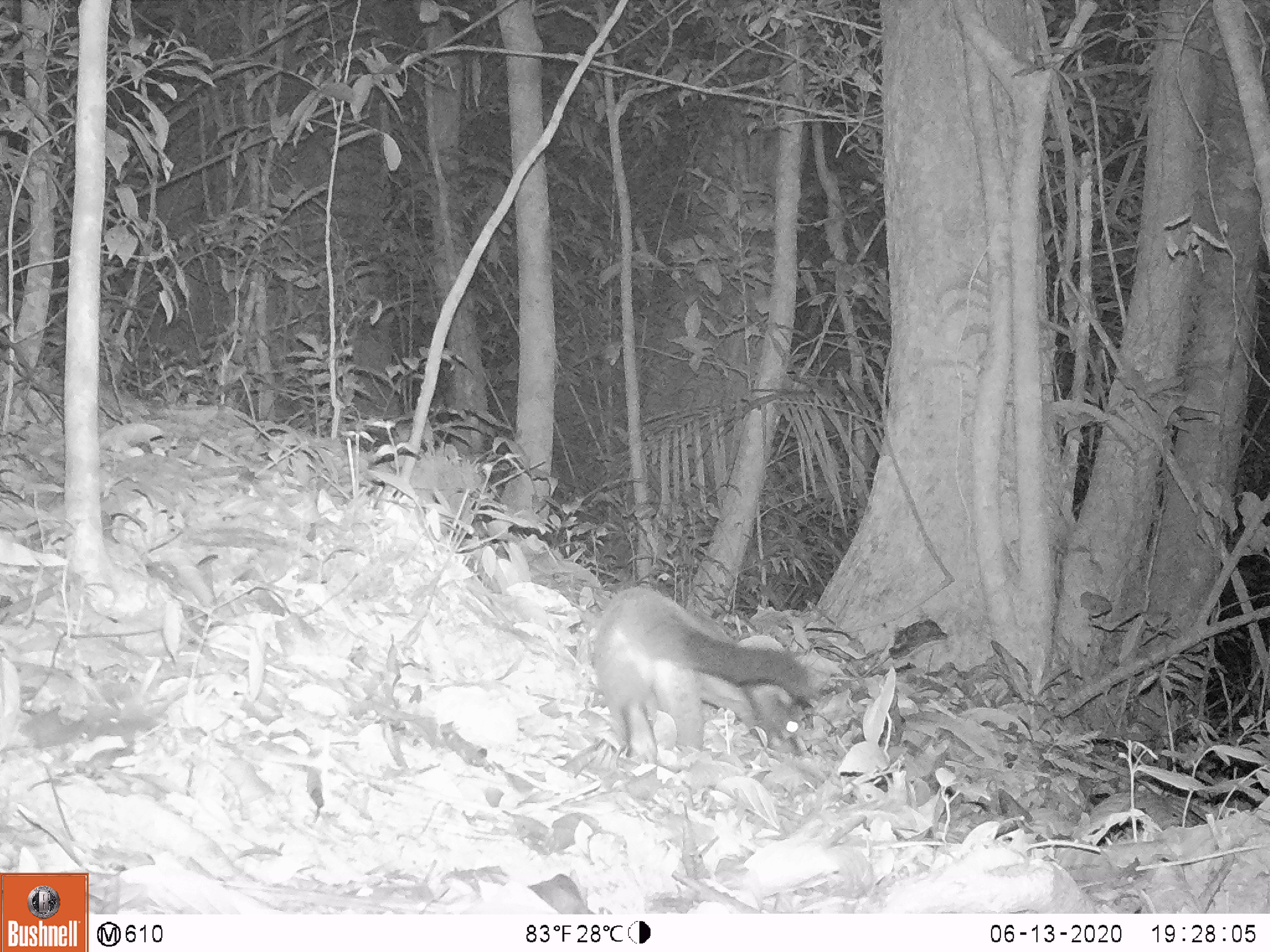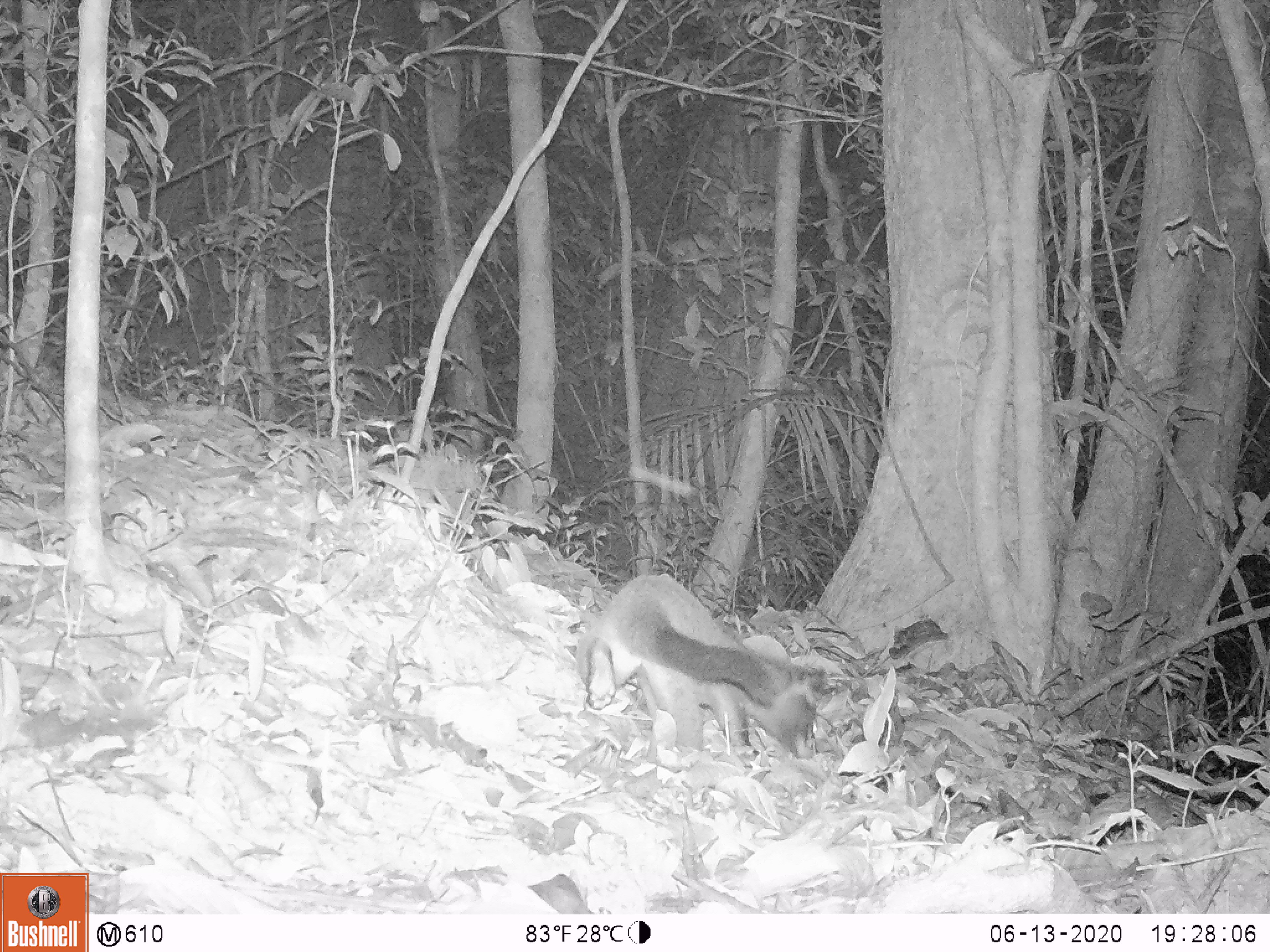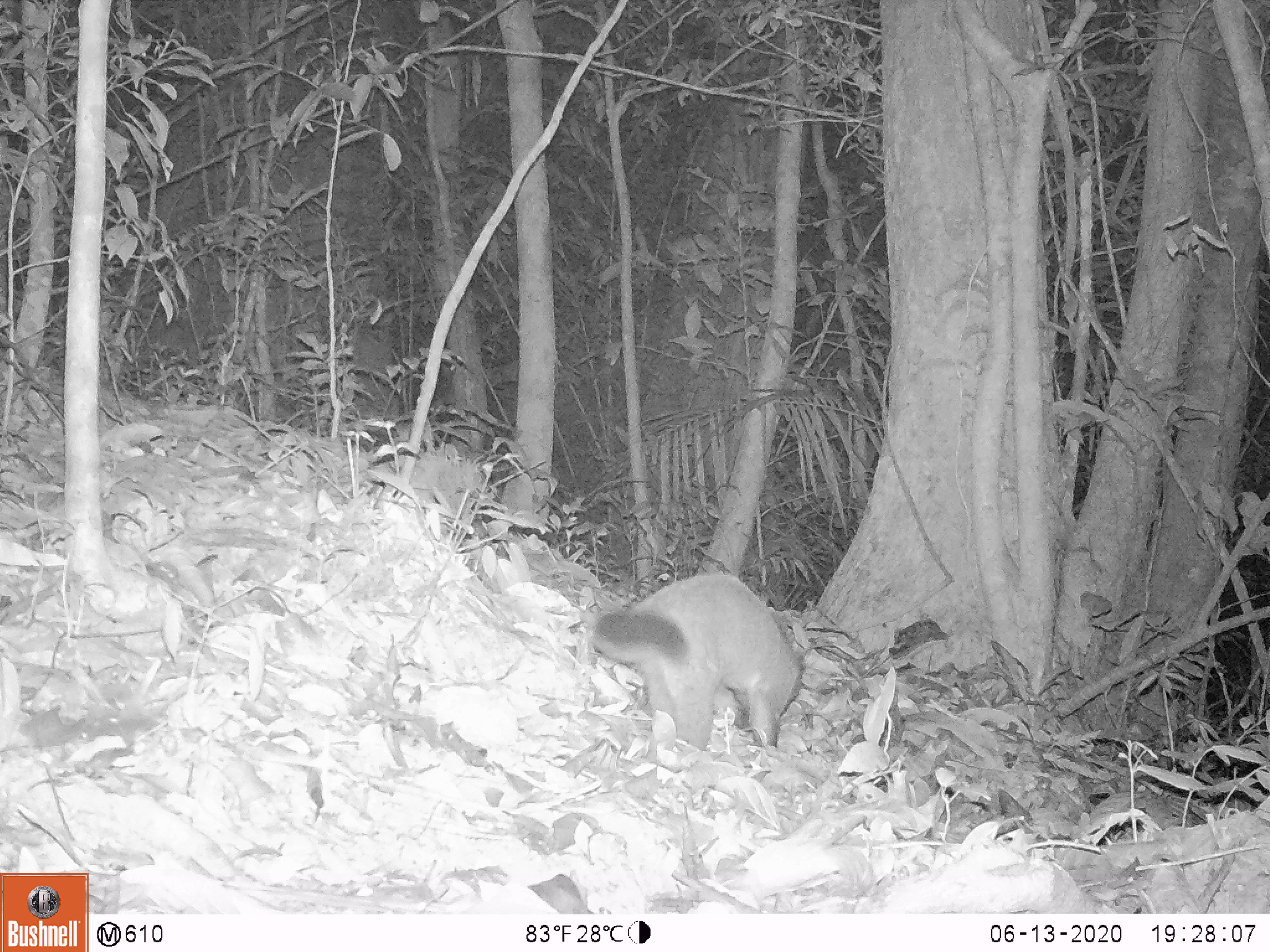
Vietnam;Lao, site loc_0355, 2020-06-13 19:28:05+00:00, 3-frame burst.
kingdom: Animalia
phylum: Chordata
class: Mammalia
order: Carnivora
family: Viverridae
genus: Paguma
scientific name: Paguma larvata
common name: masked palm civet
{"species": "masked palm civet (Paguma larvata)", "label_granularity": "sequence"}